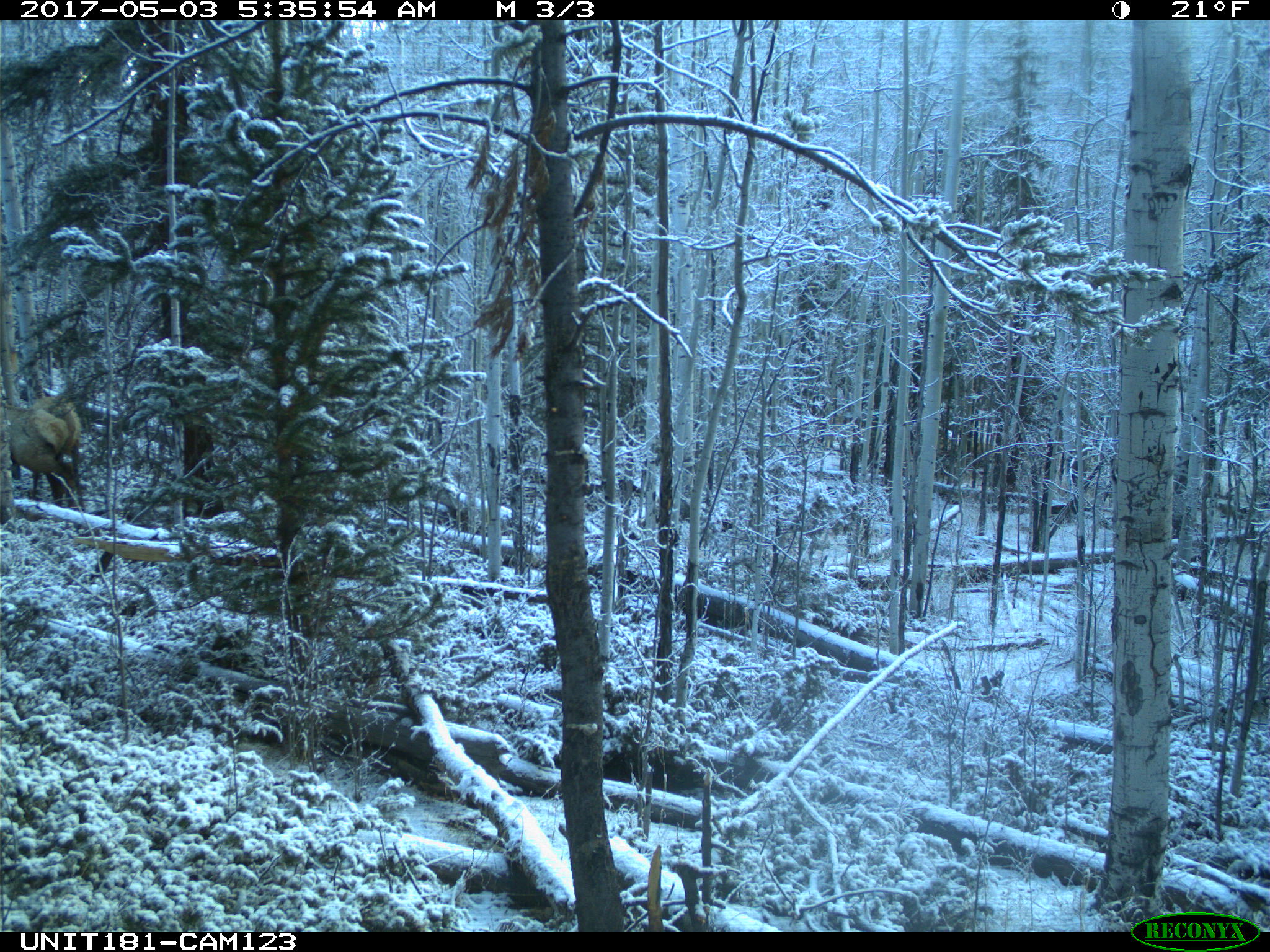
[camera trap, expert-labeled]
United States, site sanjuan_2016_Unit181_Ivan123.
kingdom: Animalia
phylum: Chordata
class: Mammalia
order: Artiodactyla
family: Cervidae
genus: Cervus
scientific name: Cervus elaphus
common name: red deer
Cervus elaphus (red deer).